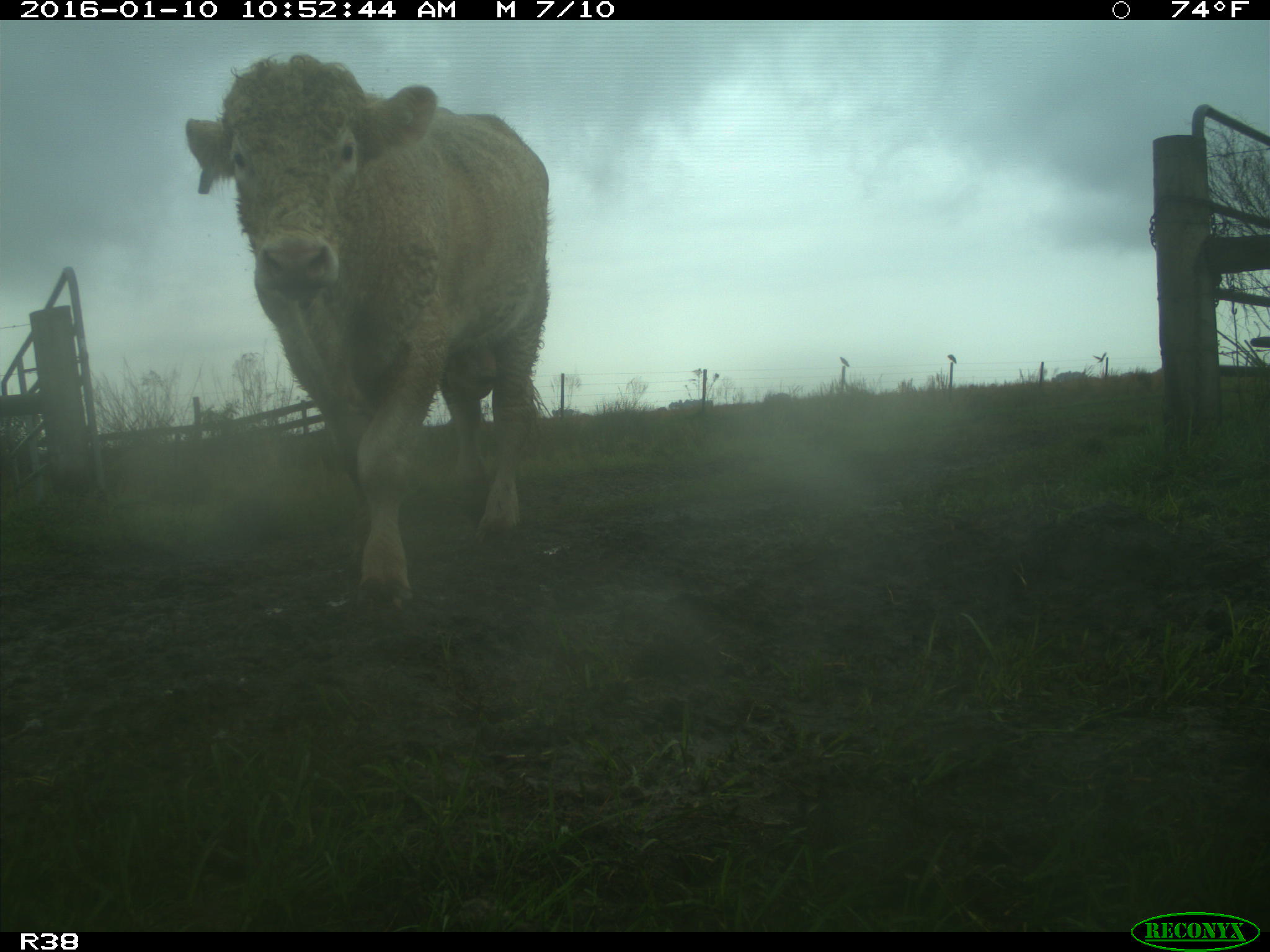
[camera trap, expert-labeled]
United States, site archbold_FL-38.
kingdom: Animalia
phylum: Chordata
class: Mammalia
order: Artiodactyla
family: Bovidae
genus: Bos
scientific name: Bos taurus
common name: domestic cow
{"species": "Bos taurus (domestic cow)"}